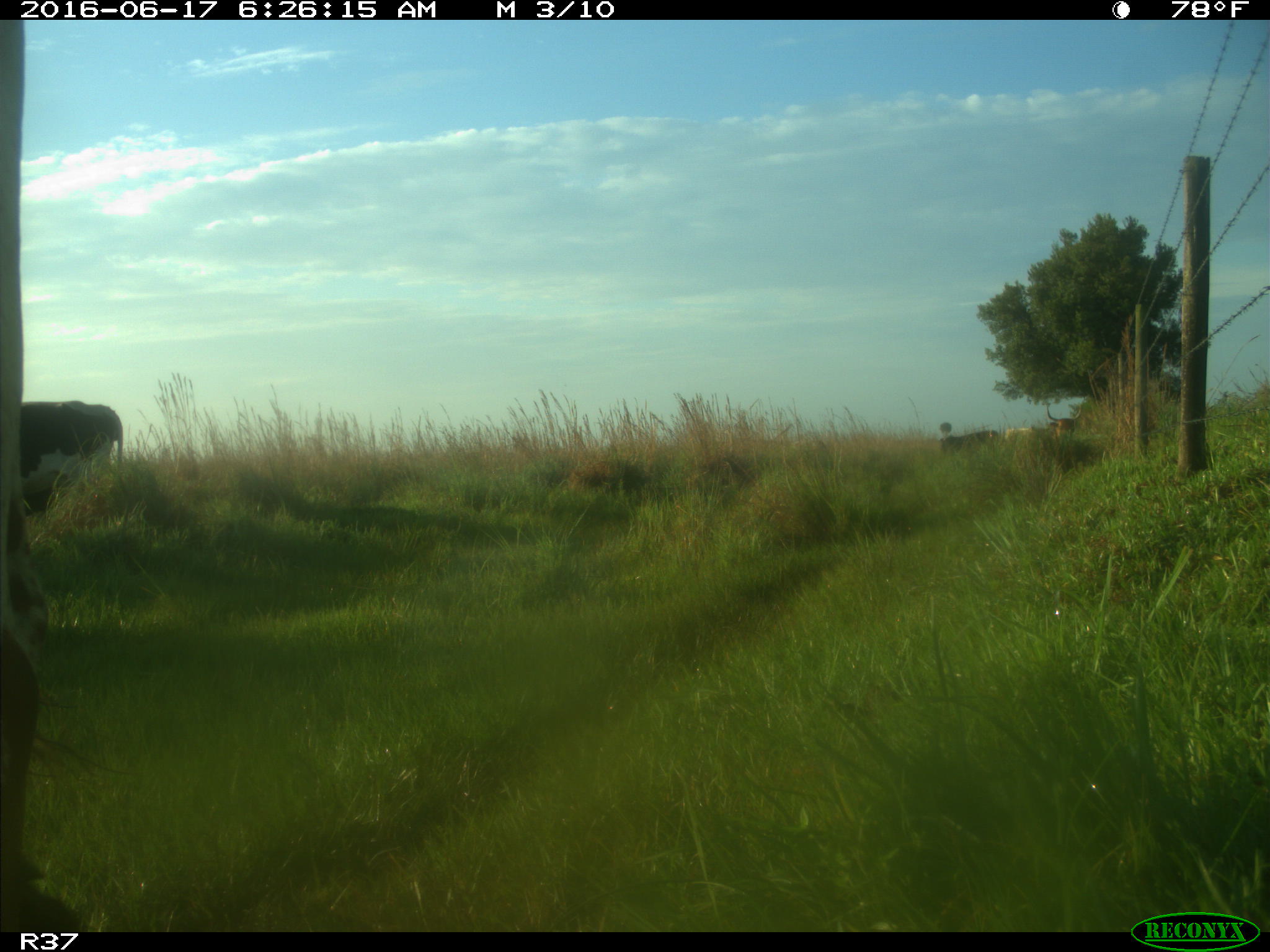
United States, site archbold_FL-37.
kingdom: Animalia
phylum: Chordata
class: Mammalia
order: Artiodactyla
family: Bovidae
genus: Bos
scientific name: Bos taurus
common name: domestic cow